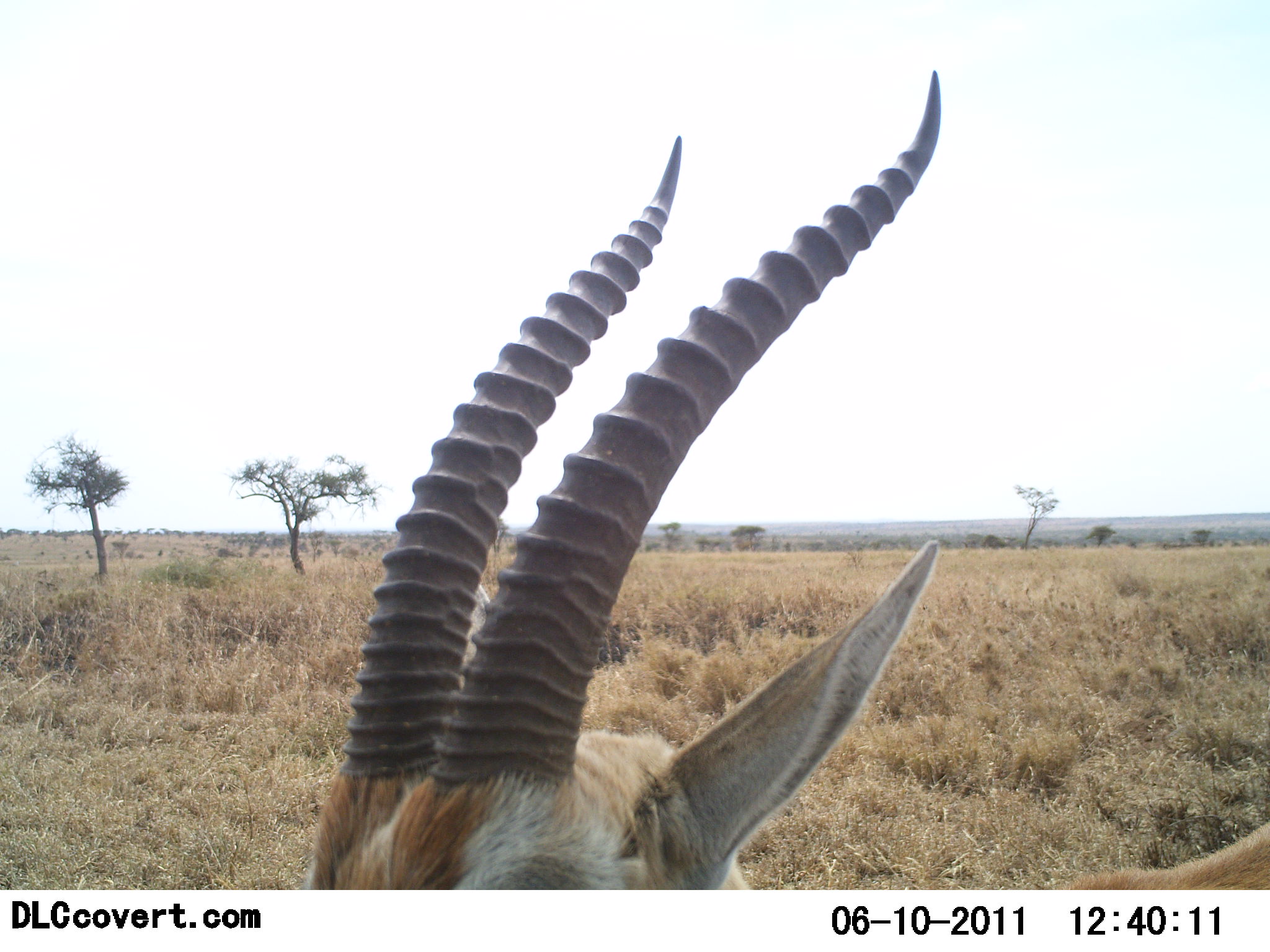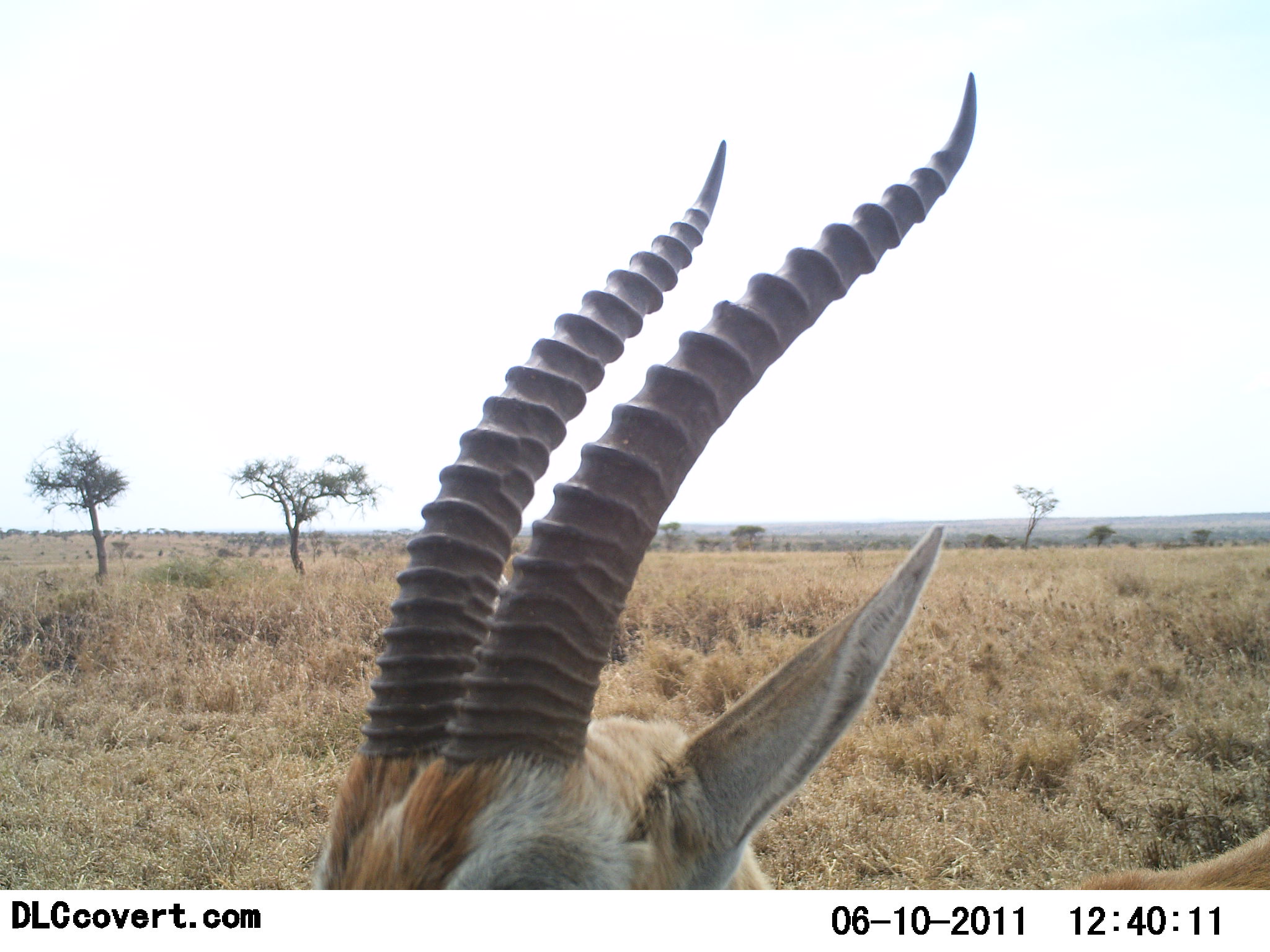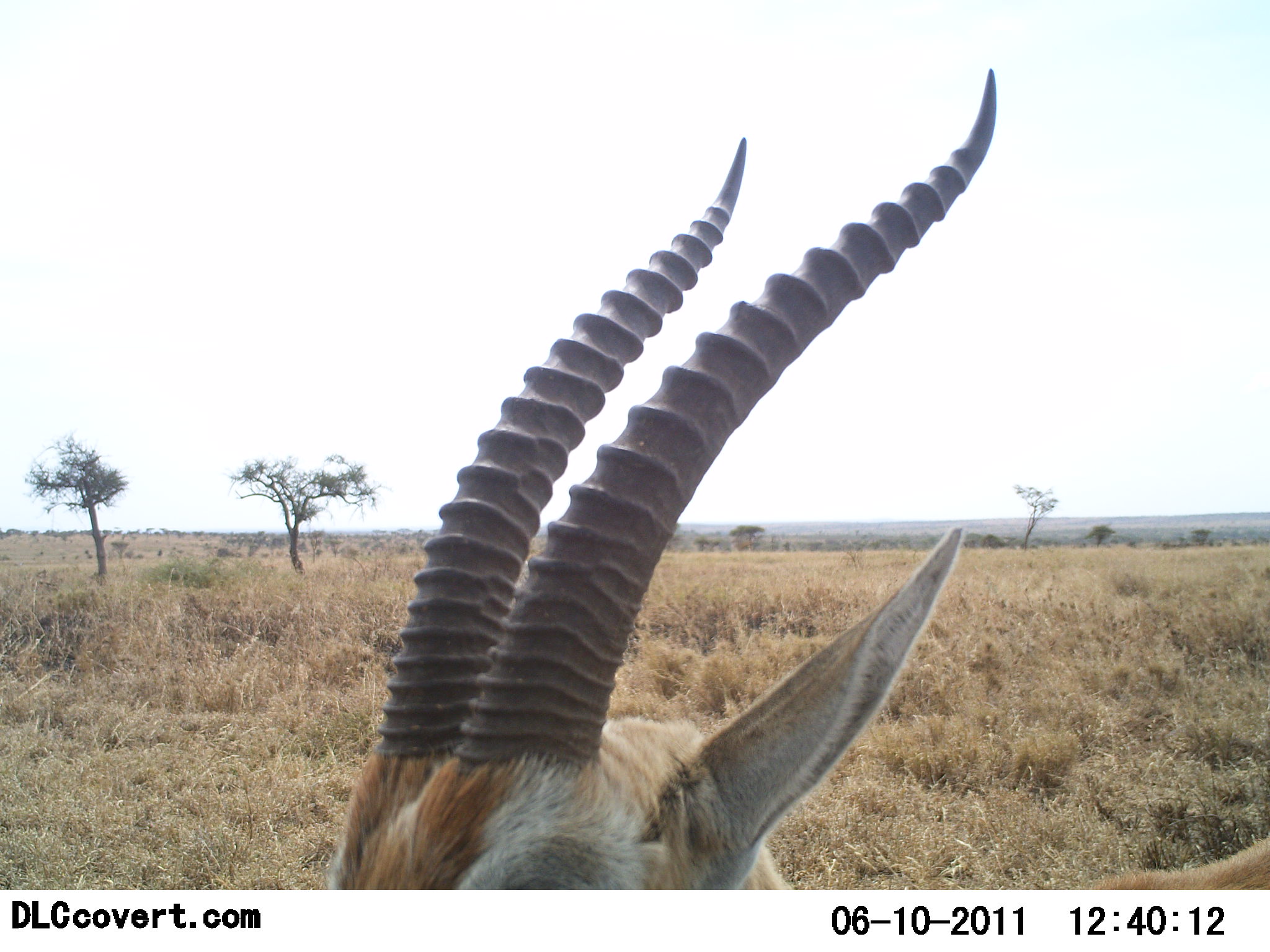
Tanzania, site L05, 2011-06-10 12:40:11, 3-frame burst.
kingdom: Animalia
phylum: Chordata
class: Mammalia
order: Artiodactyla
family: Bovidae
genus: Eudorcas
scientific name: Eudorcas thomsonii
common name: thomson's gazelle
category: gazellethomsons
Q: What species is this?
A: Gazellethomsons (thomson's gazelle) (Eudorcas thomsonii).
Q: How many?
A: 1.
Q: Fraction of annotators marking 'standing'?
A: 90%.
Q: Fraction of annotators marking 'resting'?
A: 0%.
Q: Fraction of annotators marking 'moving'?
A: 10%.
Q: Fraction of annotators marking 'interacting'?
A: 0%.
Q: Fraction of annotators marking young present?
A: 0%.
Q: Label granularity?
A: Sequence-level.